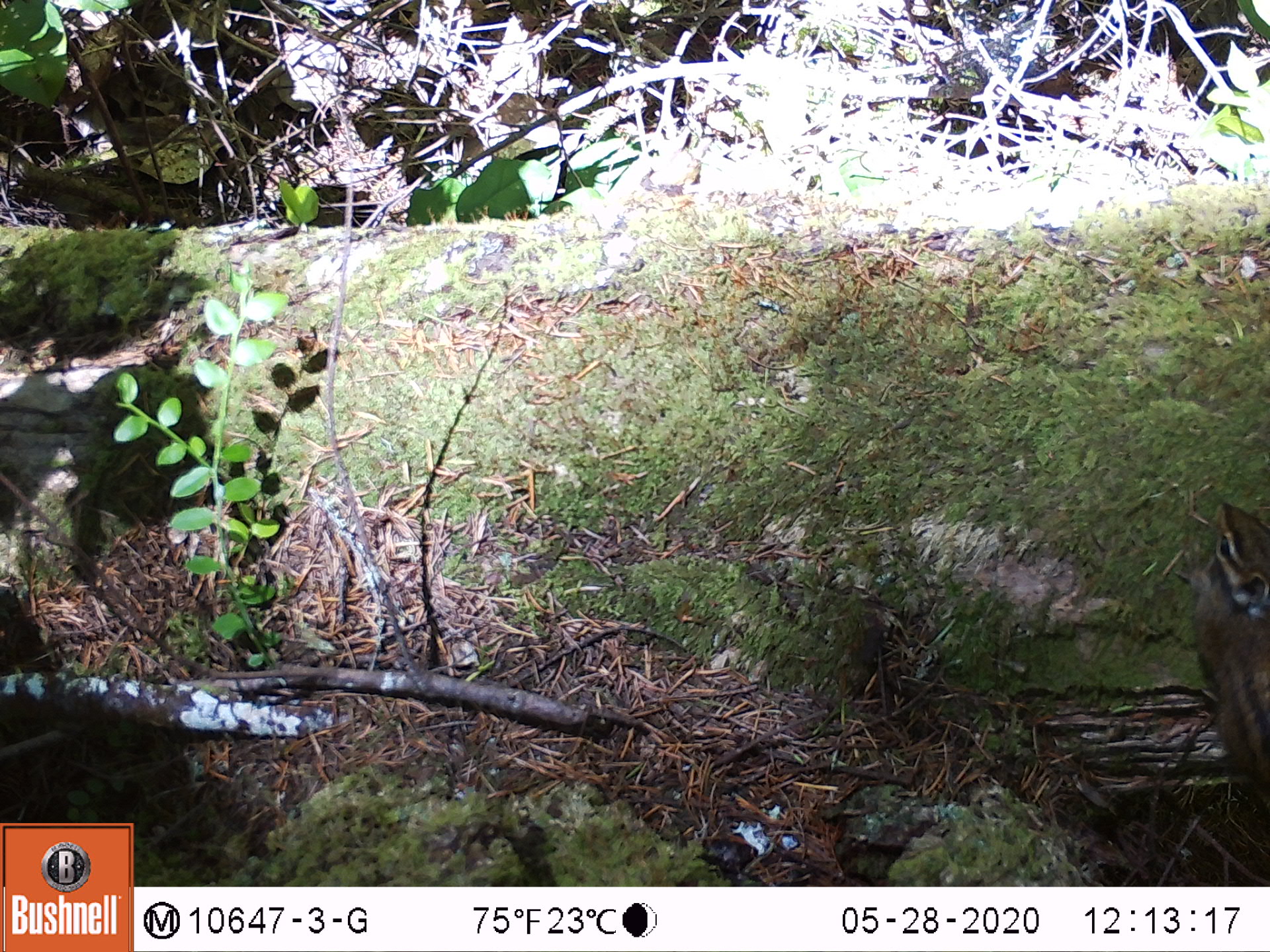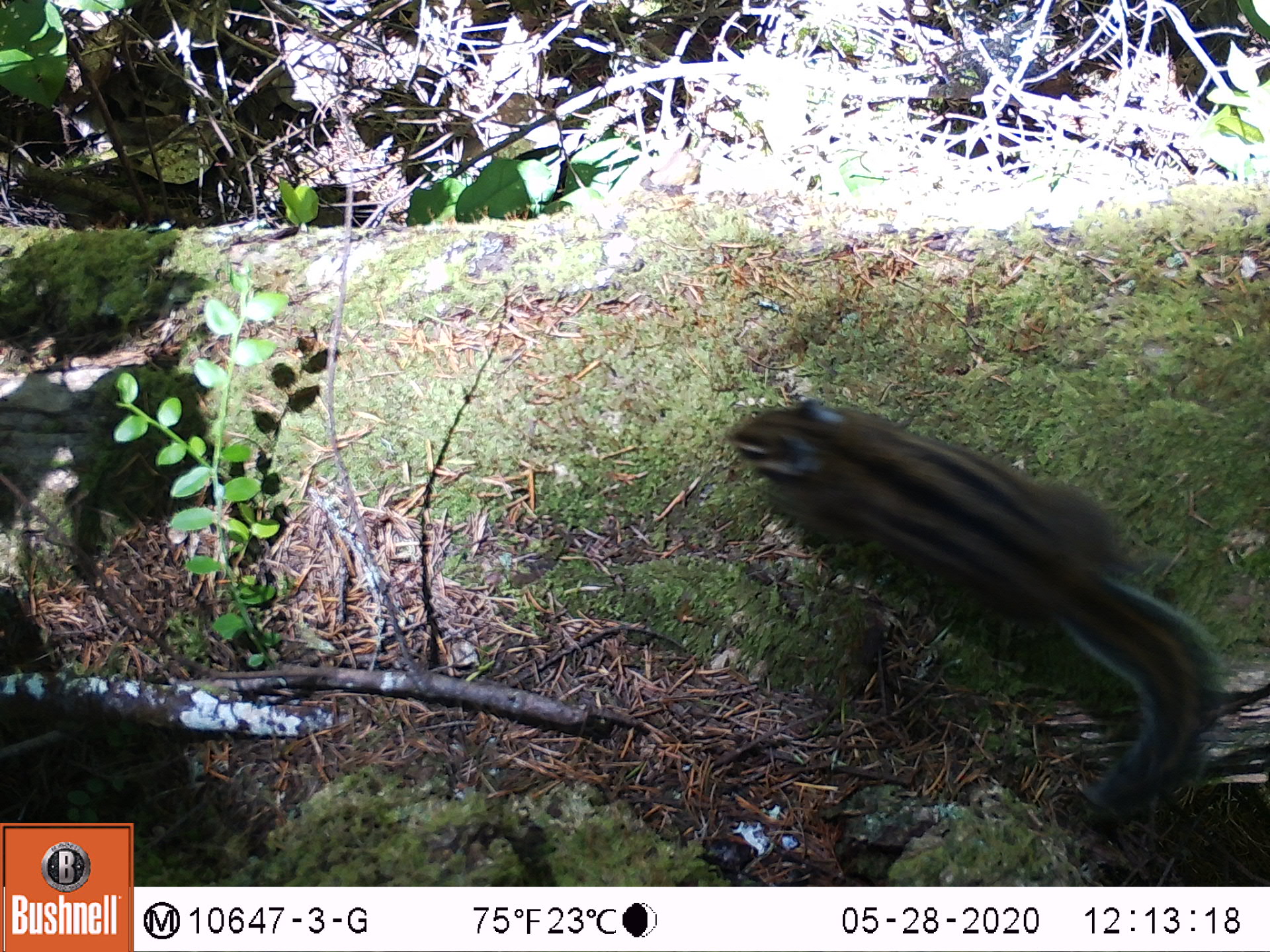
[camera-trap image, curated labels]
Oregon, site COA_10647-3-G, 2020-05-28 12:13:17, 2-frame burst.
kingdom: Animalia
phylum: Chordata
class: Mammalia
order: Rodentia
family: Sciuridae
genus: Neotamias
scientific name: Neotamias townsendii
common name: townsend's chipmunk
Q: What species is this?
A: Townsend's chipmunk (Neotamias townsendii).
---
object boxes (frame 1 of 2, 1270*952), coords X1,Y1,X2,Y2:
townsend's chipmunk: 1176,490,1266,825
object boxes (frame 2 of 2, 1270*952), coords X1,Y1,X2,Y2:
townsend's chipmunk: 708,377,1233,838